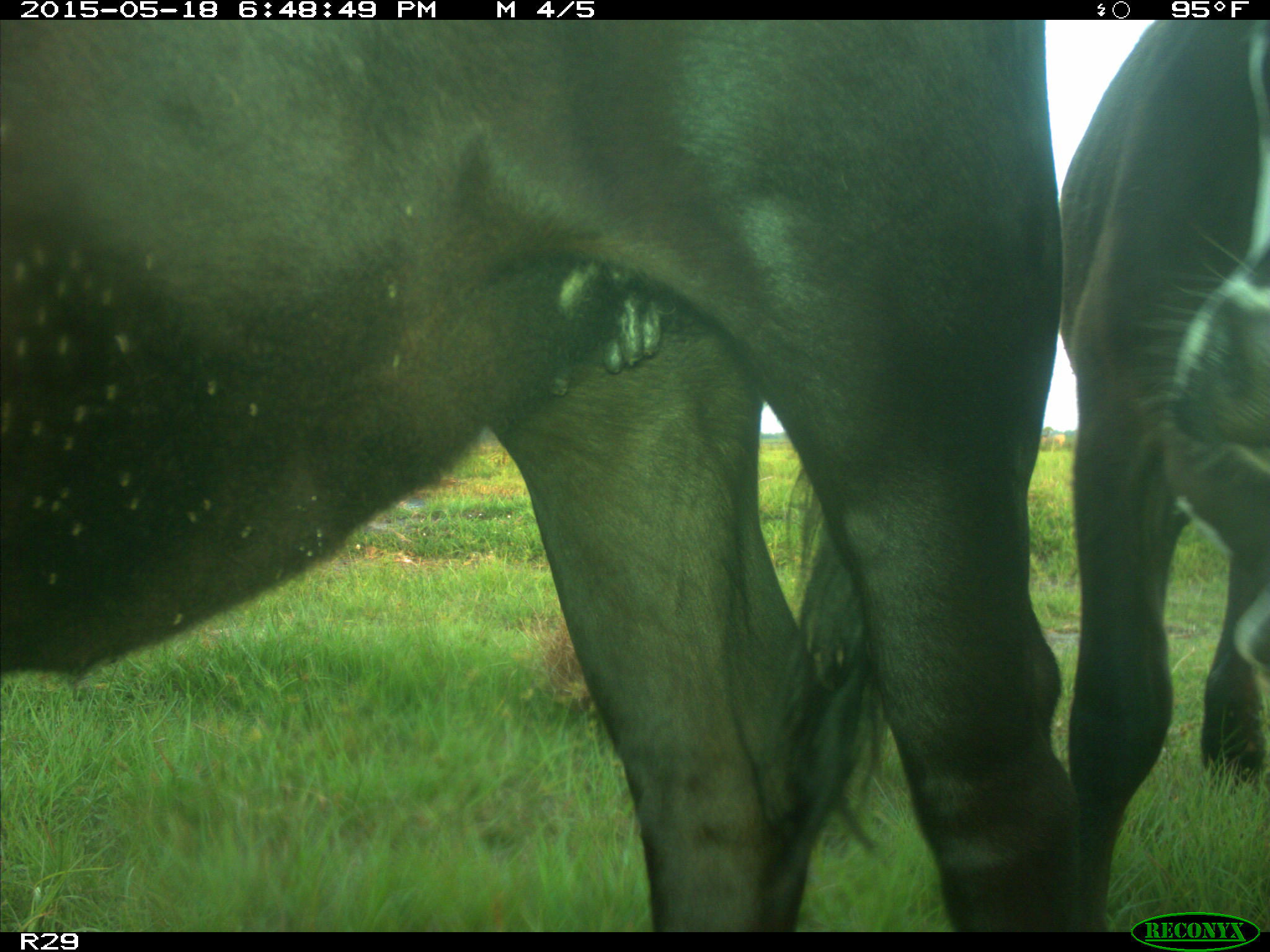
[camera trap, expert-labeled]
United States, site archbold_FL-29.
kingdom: Animalia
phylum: Chordata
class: Mammalia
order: Artiodactyla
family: Bovidae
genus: Bos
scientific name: Bos taurus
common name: domestic cow